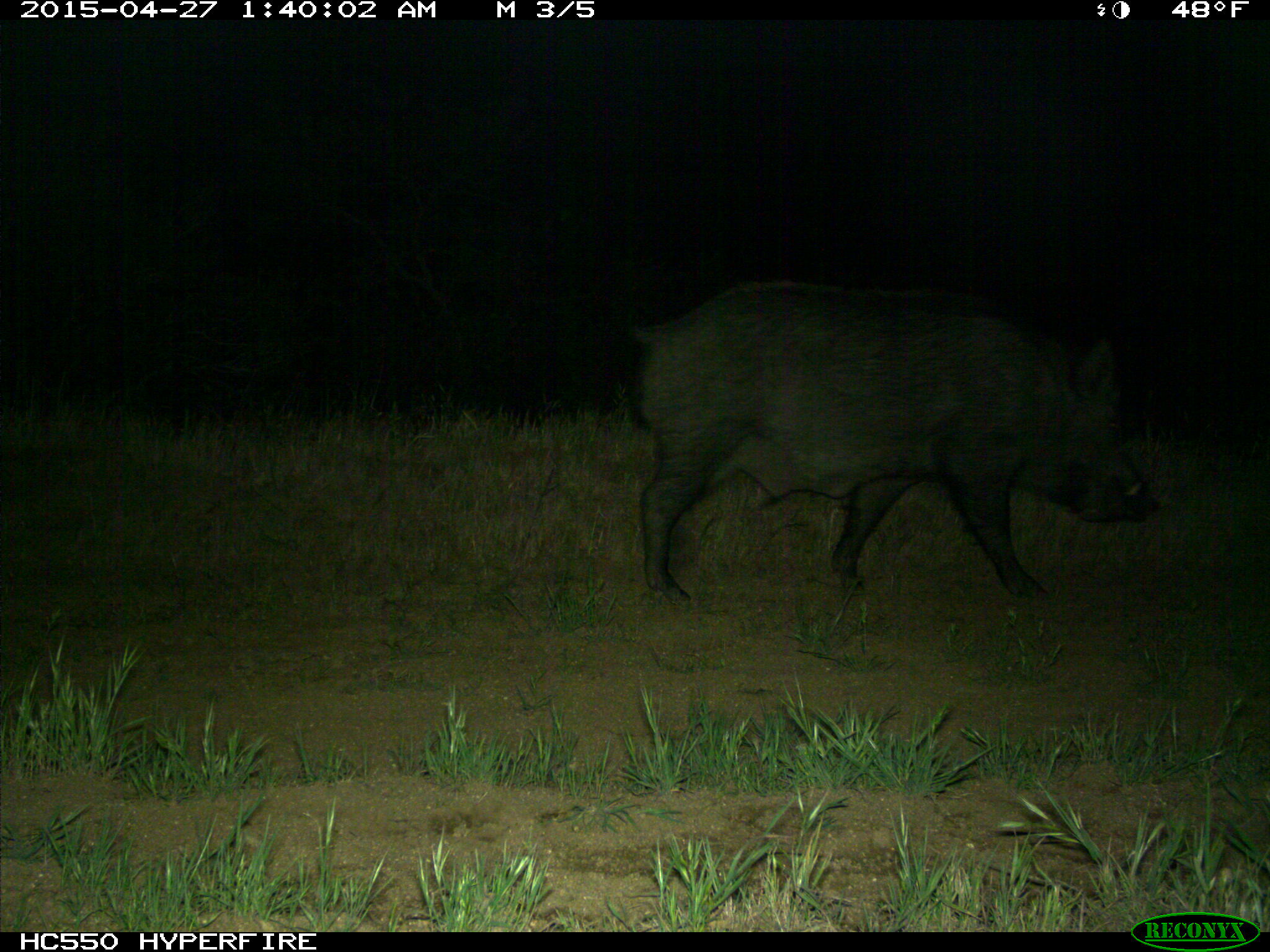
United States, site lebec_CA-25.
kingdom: Animalia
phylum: Chordata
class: Mammalia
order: Artiodactyla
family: Suidae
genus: Sus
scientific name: Sus scrofa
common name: wild boar